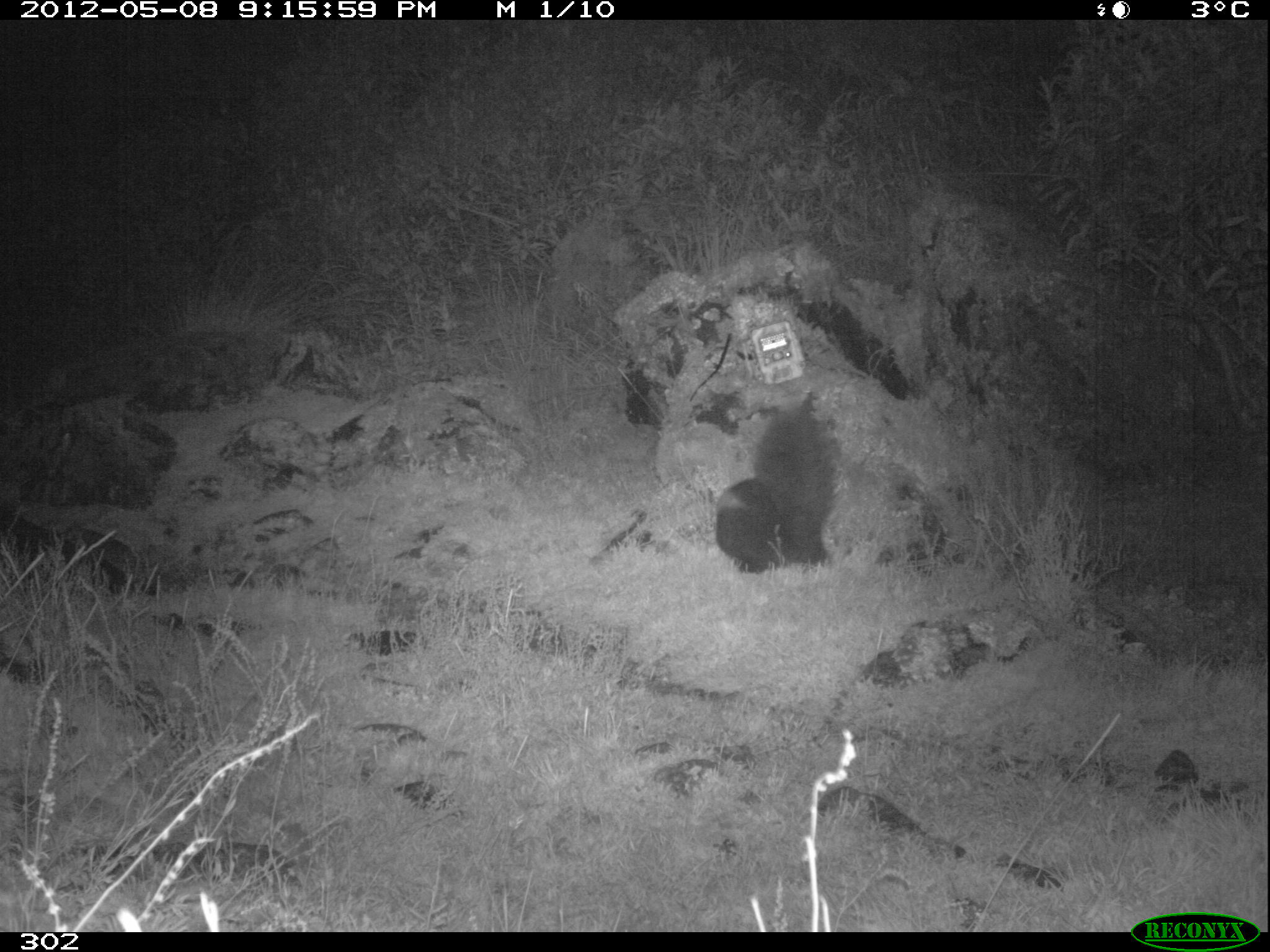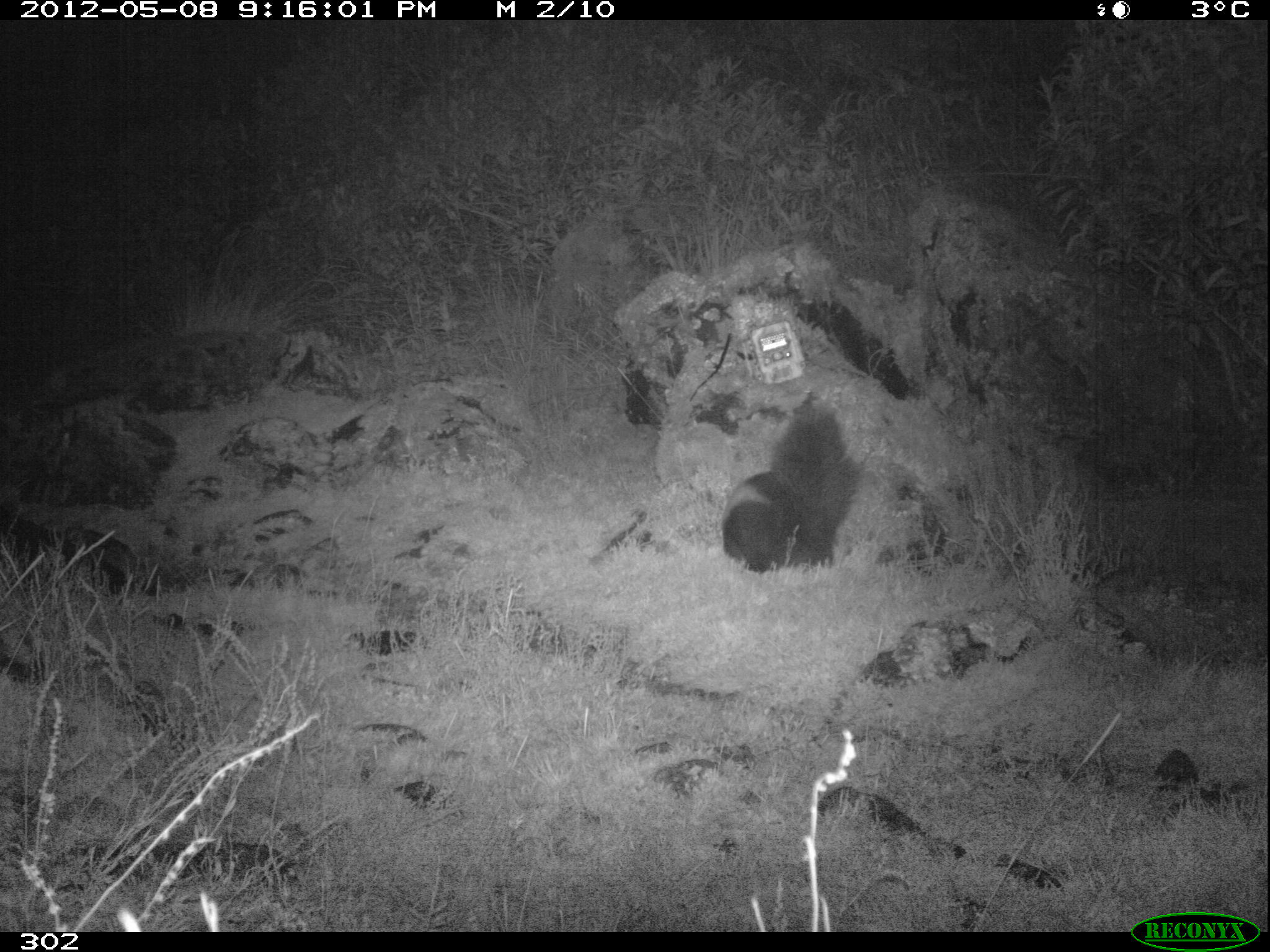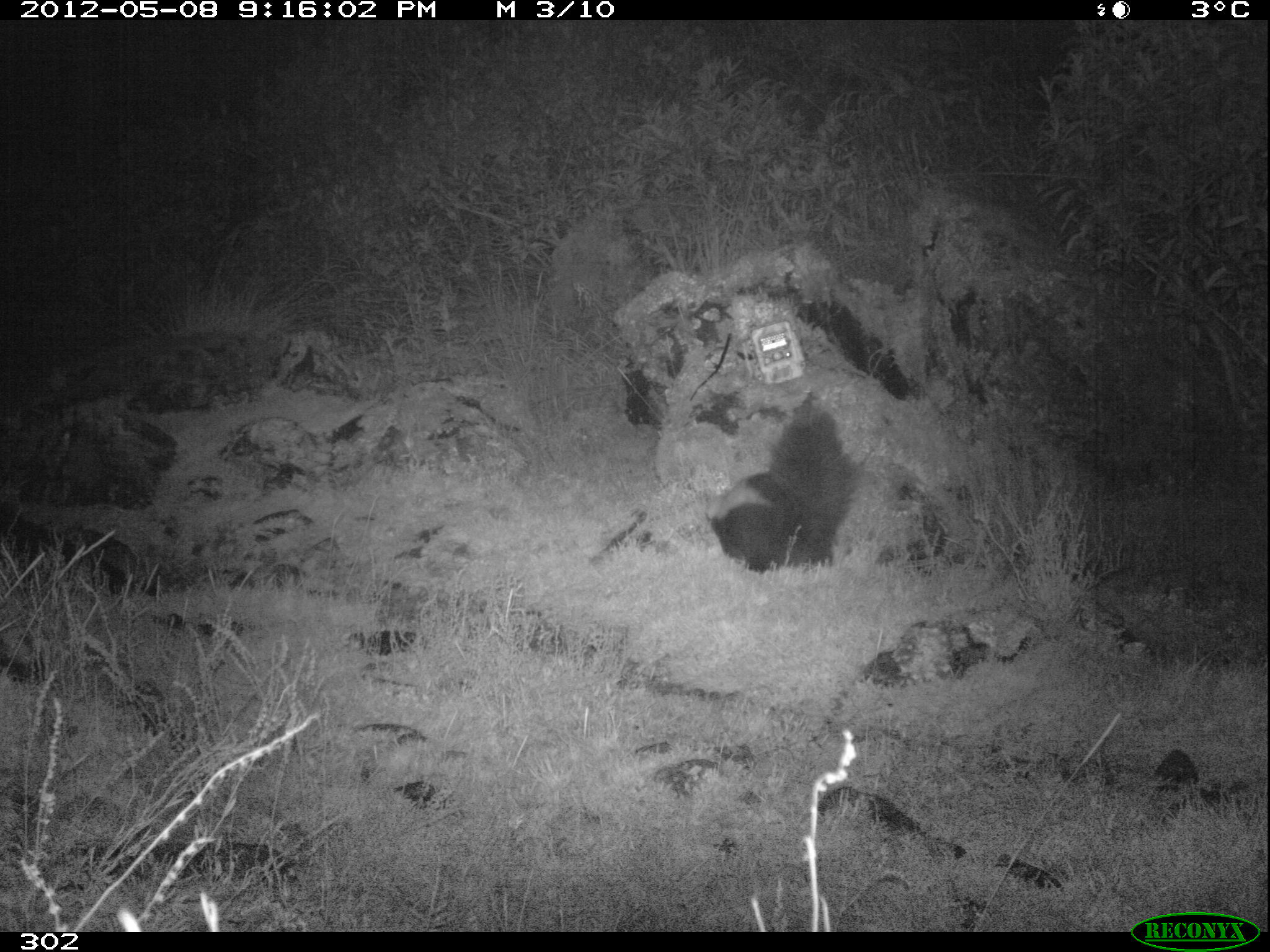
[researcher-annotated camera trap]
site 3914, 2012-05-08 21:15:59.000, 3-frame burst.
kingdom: Animalia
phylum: Chordata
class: Mammalia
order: Carnivora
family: Mephitidae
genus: Conepatus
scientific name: Conepatus chinga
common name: molina's hog-nosed skunk